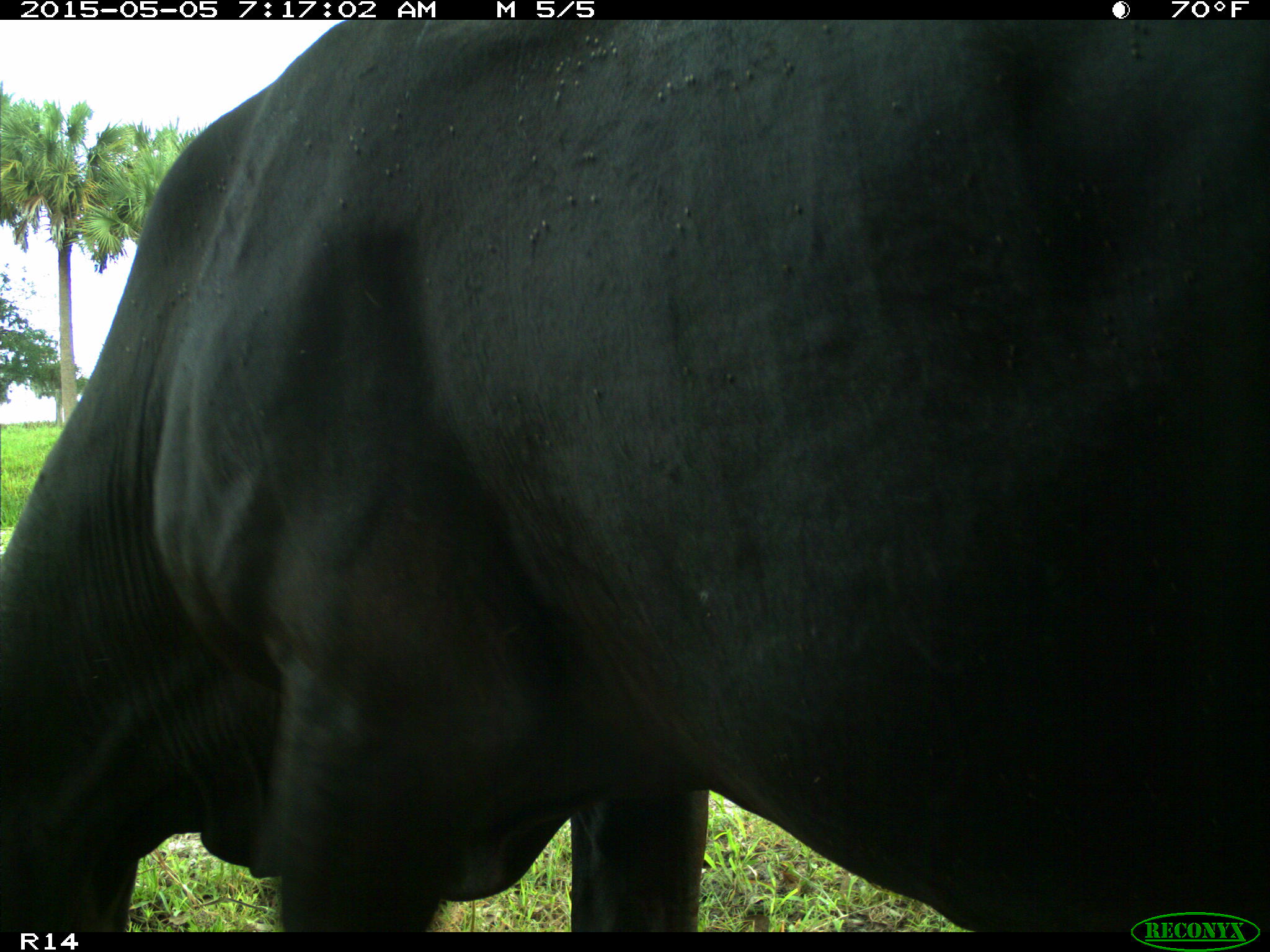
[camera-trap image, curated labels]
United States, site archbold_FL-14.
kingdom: Animalia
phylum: Chordata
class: Mammalia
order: Artiodactyla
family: Bovidae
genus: Bos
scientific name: Bos taurus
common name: domestic cow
Bos taurus (domestic cow).